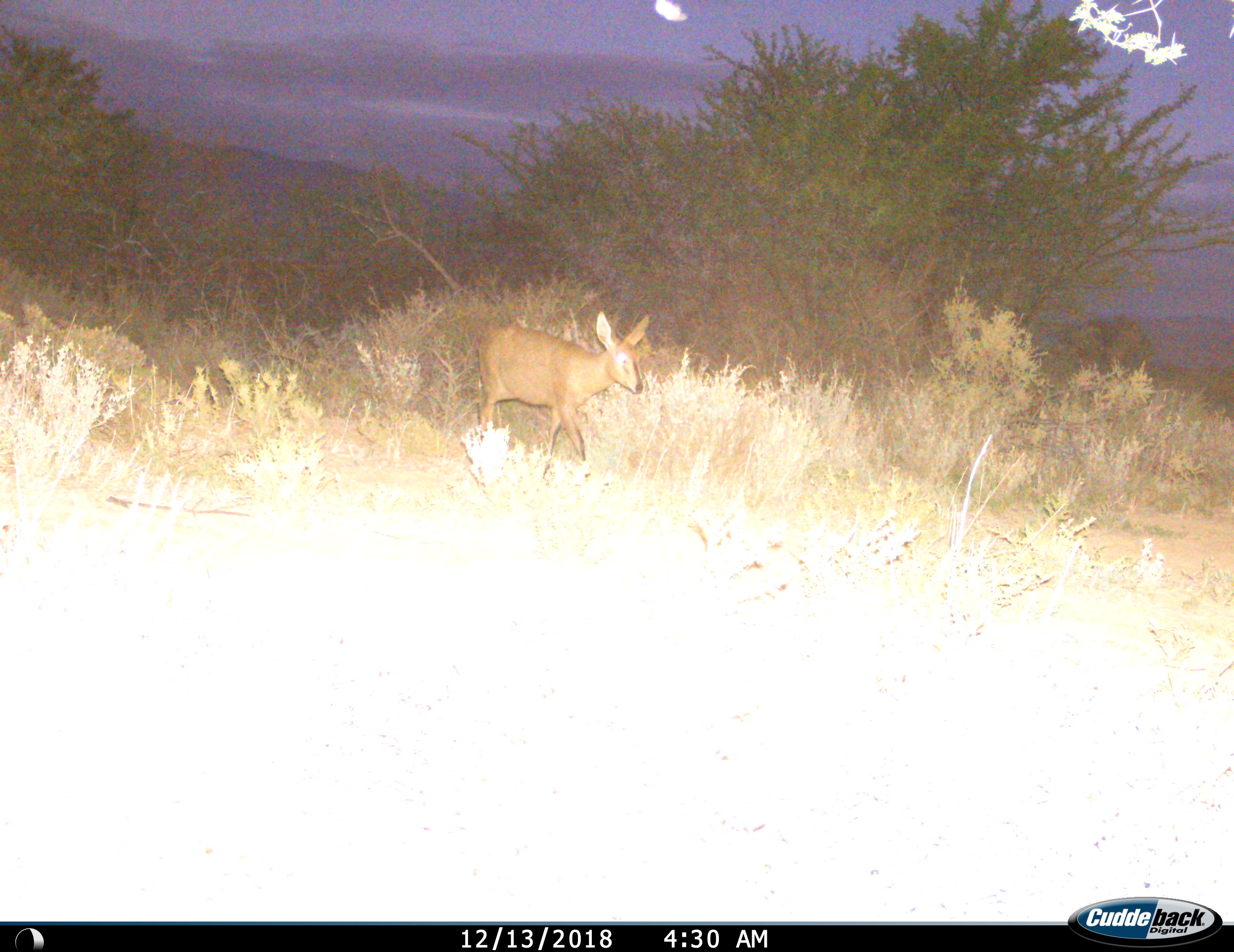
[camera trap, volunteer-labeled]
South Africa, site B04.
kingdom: Animalia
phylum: Chordata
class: Mammalia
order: Artiodactyla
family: Bovidae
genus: Sylvicapra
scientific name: Sylvicapra grimmia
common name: common grey duiker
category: duikercommongrey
Duikercommongrey (common grey duiker) (Sylvicapra grimmia), count 1. Behavior (volunteer vote fractions): standing 0%, resting 0%, moving 83%, interacting 0%. Young present (vote fraction): 0%. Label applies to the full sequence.